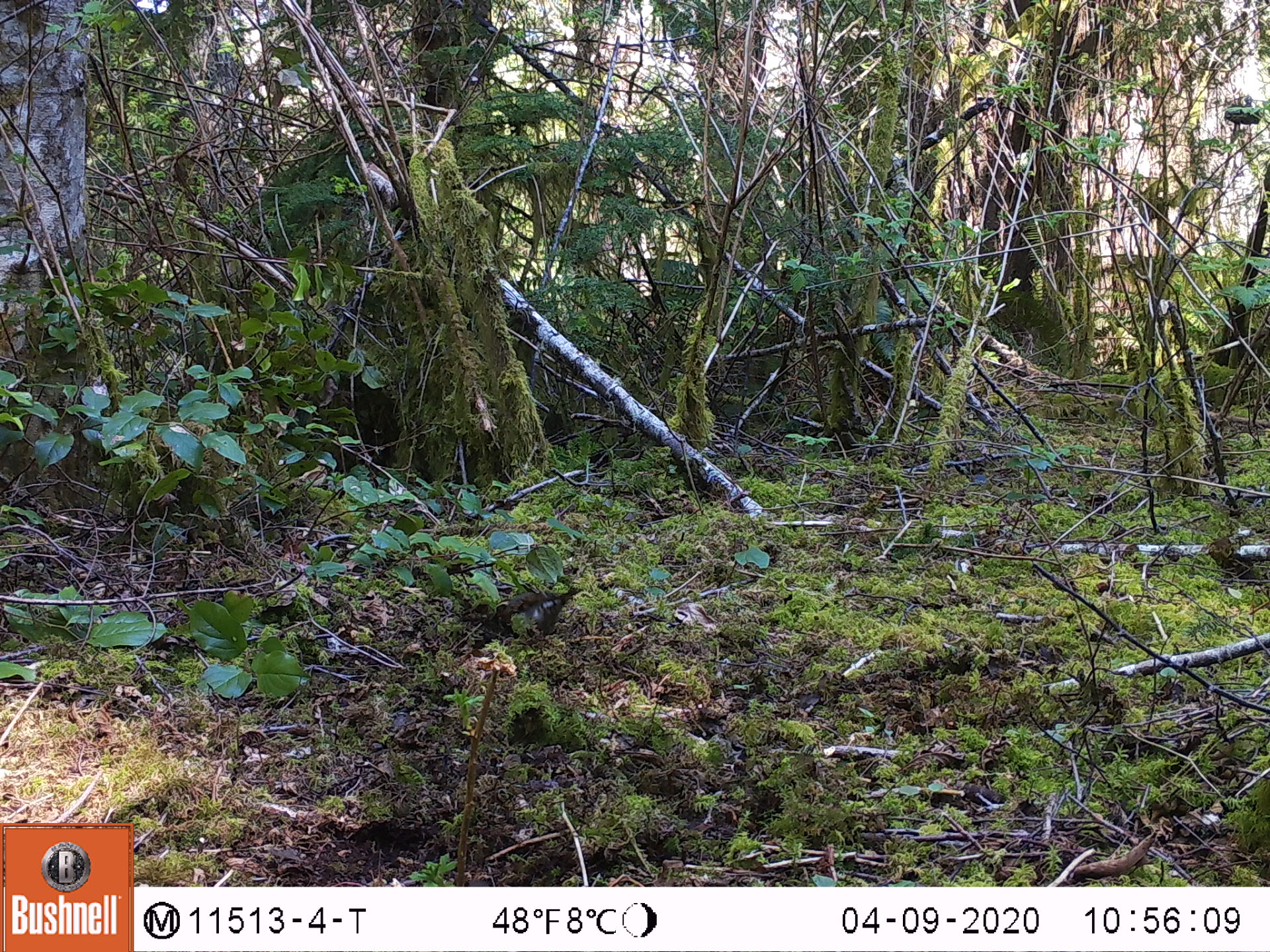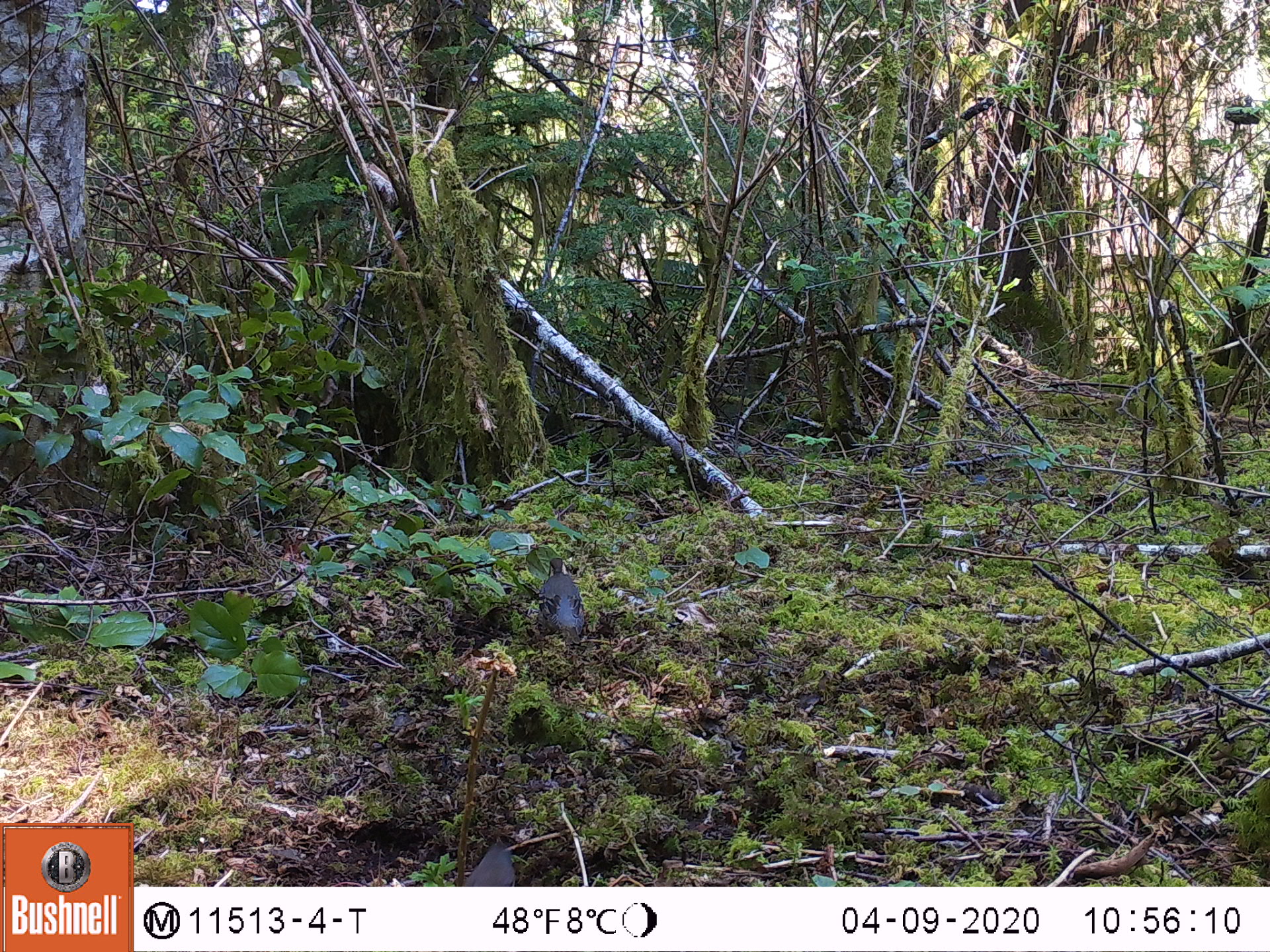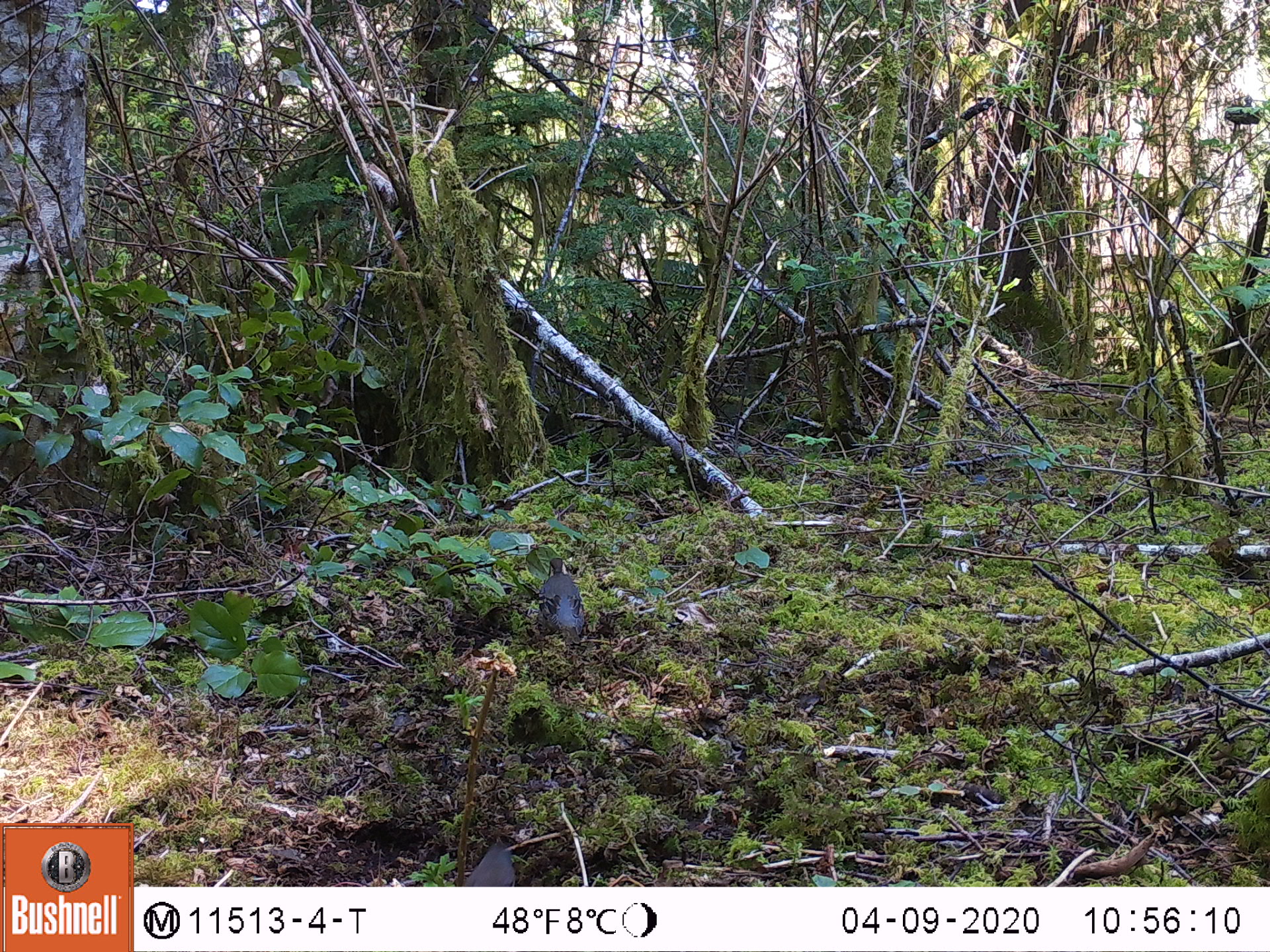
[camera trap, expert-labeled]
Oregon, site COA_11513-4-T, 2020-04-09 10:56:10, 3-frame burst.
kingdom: Animalia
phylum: Chordata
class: Aves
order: Passeriformes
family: Turdidae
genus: Ixoreus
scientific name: Ixoreus naevius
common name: varied thrush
Varied thrush (Ixoreus naevius).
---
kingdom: Animalia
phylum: Chordata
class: Aves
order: Passeriformes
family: Turdidae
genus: Catharus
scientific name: Catharus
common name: brown thrushes and nightingale-thrushes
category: catharus species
Catharus species (brown thrushes and nightingale-thrushes) (Catharus).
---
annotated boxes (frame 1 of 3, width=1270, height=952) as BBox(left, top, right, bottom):
varied thrush: BBox(497, 588, 578, 637)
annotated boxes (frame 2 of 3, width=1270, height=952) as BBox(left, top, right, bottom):
catharus species: BBox(540, 553, 586, 642); BBox(467, 837, 518, 885)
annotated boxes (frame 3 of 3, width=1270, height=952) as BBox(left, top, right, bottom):
varied thrush: BBox(533, 552, 588, 646)